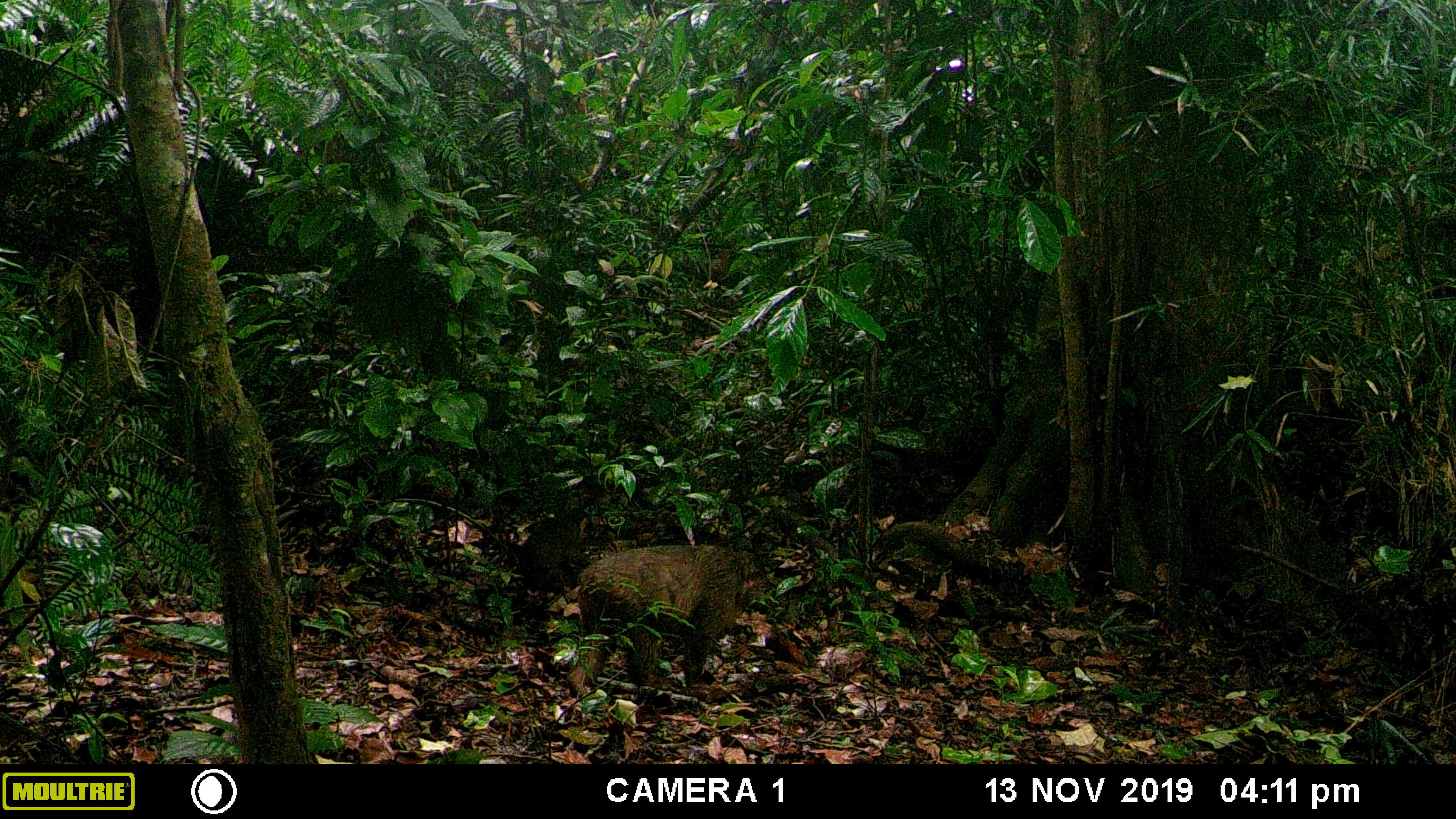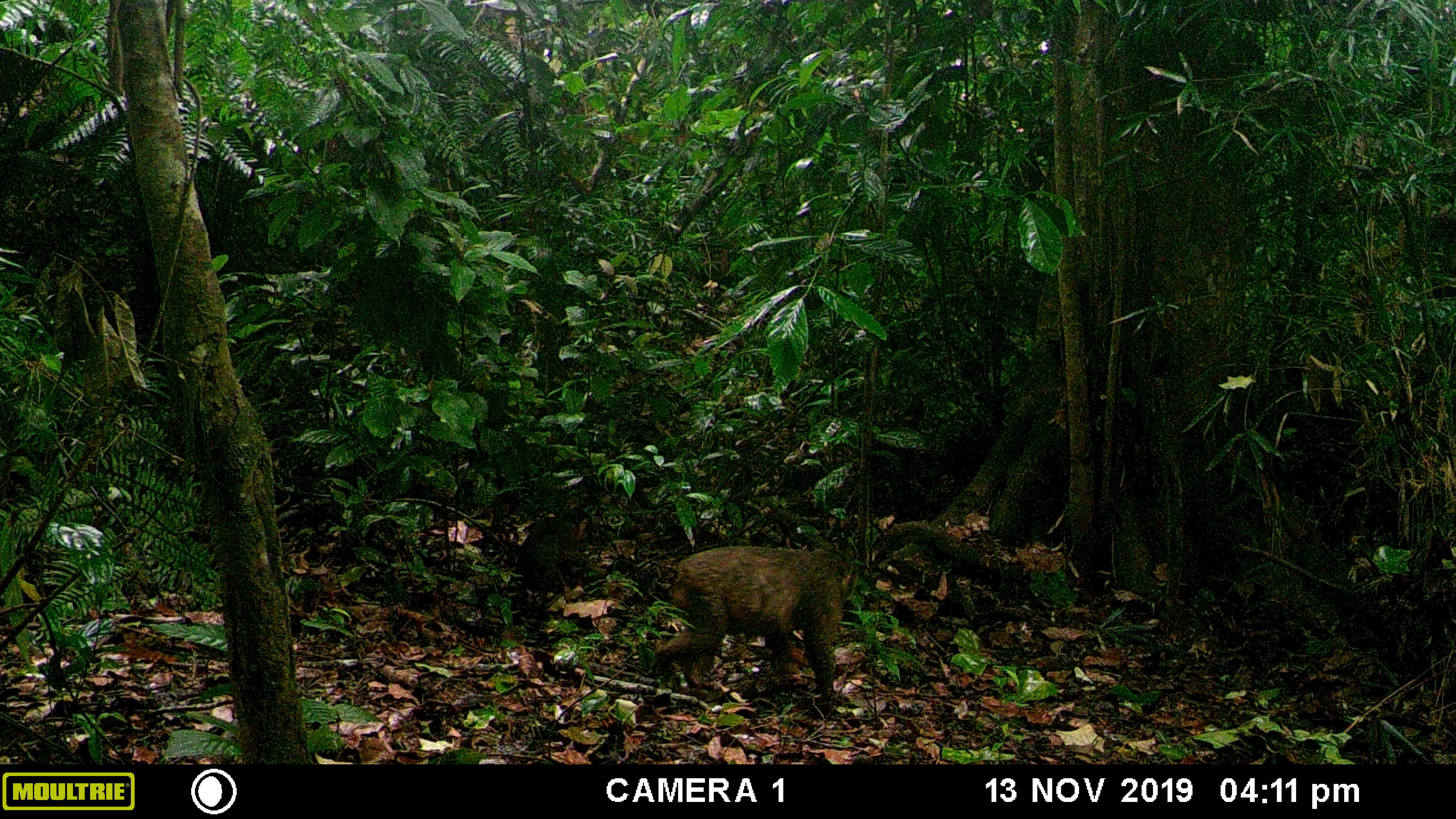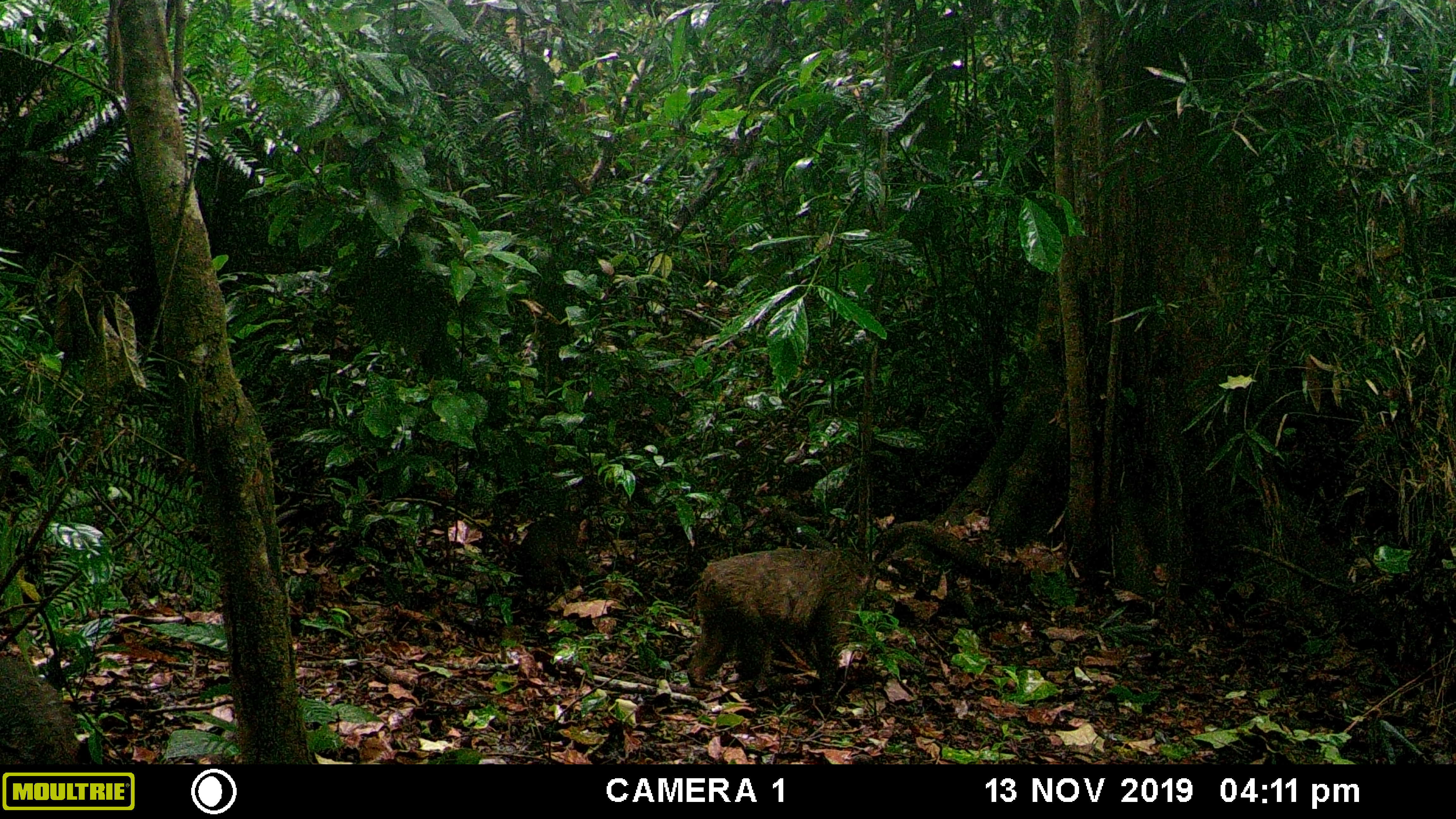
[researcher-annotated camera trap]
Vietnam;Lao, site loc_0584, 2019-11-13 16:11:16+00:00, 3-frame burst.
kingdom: Animalia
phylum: Chordata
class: Mammalia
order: Primates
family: Cercopithecidae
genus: Macaca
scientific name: Macaca arctoides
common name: stump-tailed macaque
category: stump tailed macaque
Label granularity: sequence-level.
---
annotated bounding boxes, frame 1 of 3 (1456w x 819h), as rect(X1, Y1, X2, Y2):
stump tailed macaque: rect(568, 544, 766, 696); rect(520, 508, 591, 595)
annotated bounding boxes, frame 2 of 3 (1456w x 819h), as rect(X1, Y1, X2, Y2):
stump tailed macaque: rect(656, 546, 856, 697); rect(515, 506, 593, 594)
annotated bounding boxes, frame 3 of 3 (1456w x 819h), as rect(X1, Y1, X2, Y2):
stump tailed macaque: rect(686, 549, 870, 687); rect(516, 510, 599, 594)